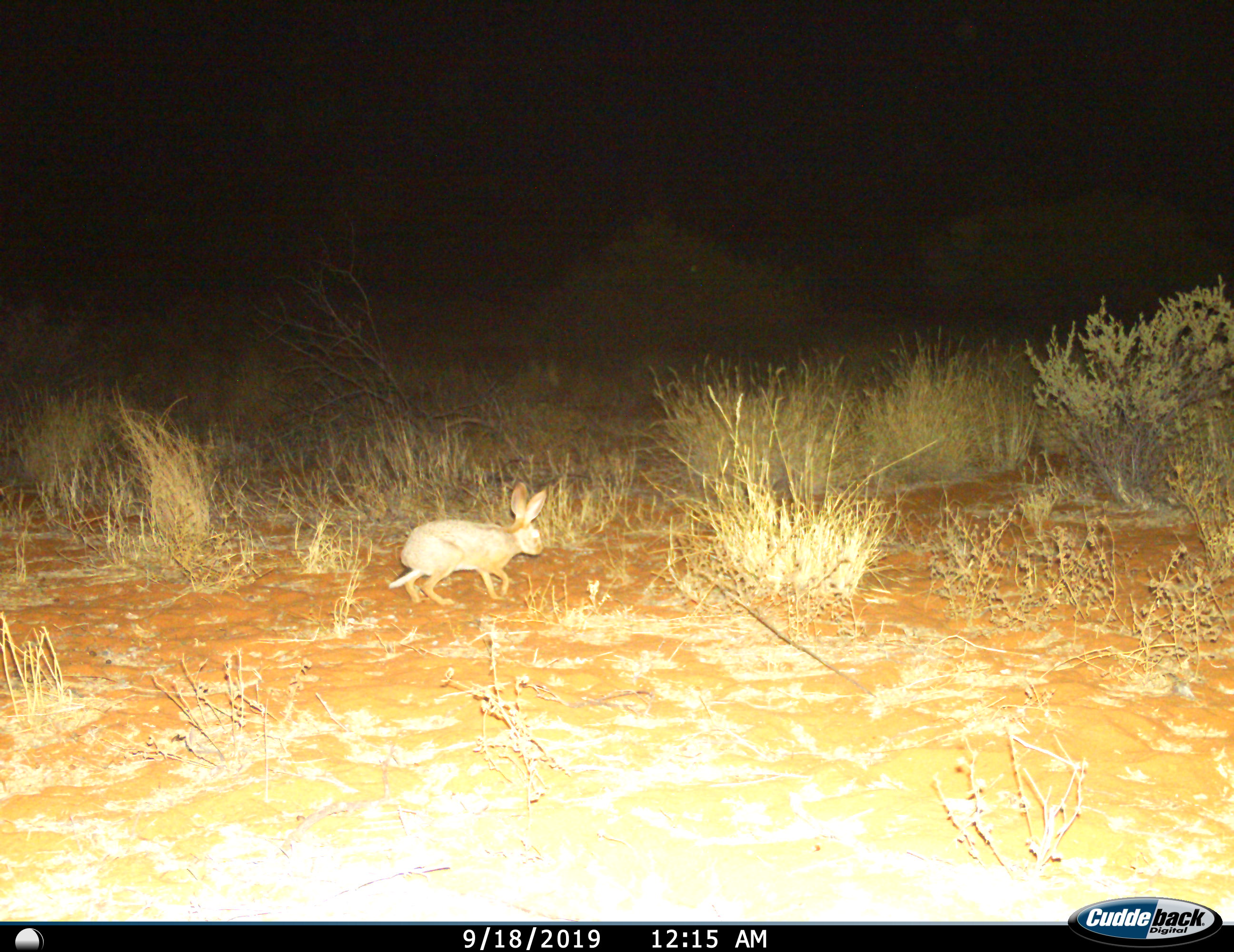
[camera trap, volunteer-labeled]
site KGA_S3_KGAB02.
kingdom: Animalia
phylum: Chordata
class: Mammalia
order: Lagomorpha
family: Leporidae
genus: Lepus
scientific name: Lepus capensis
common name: cape hare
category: harecape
Harecape (cape hare) (Lepus capensis), count 1. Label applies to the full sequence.